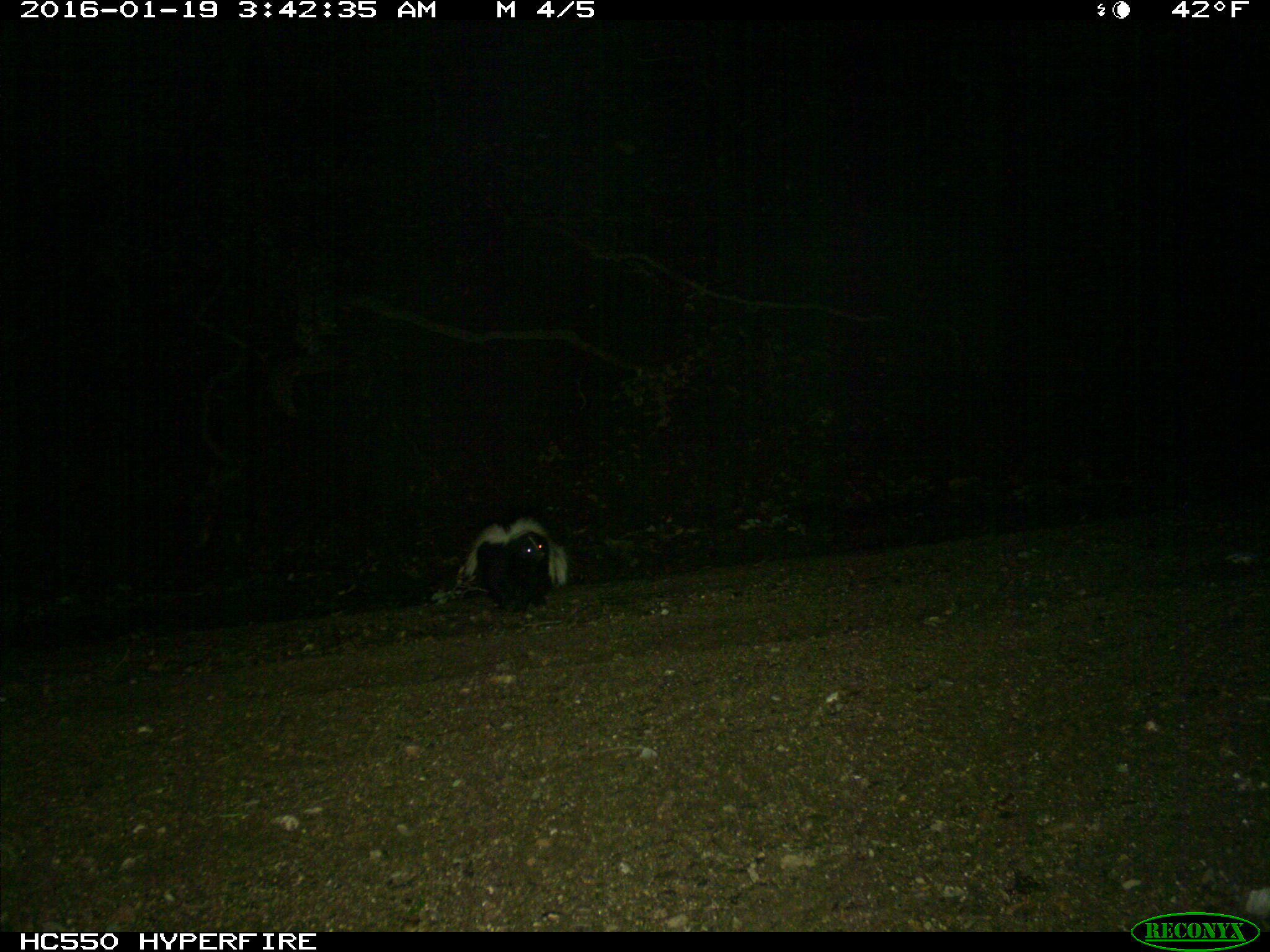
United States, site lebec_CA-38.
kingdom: Animalia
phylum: Chordata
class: Mammalia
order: Carnivora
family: Mephitidae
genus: Mephitis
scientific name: Mephitis mephitis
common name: striped skunk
Mephitis mephitis (striped skunk).